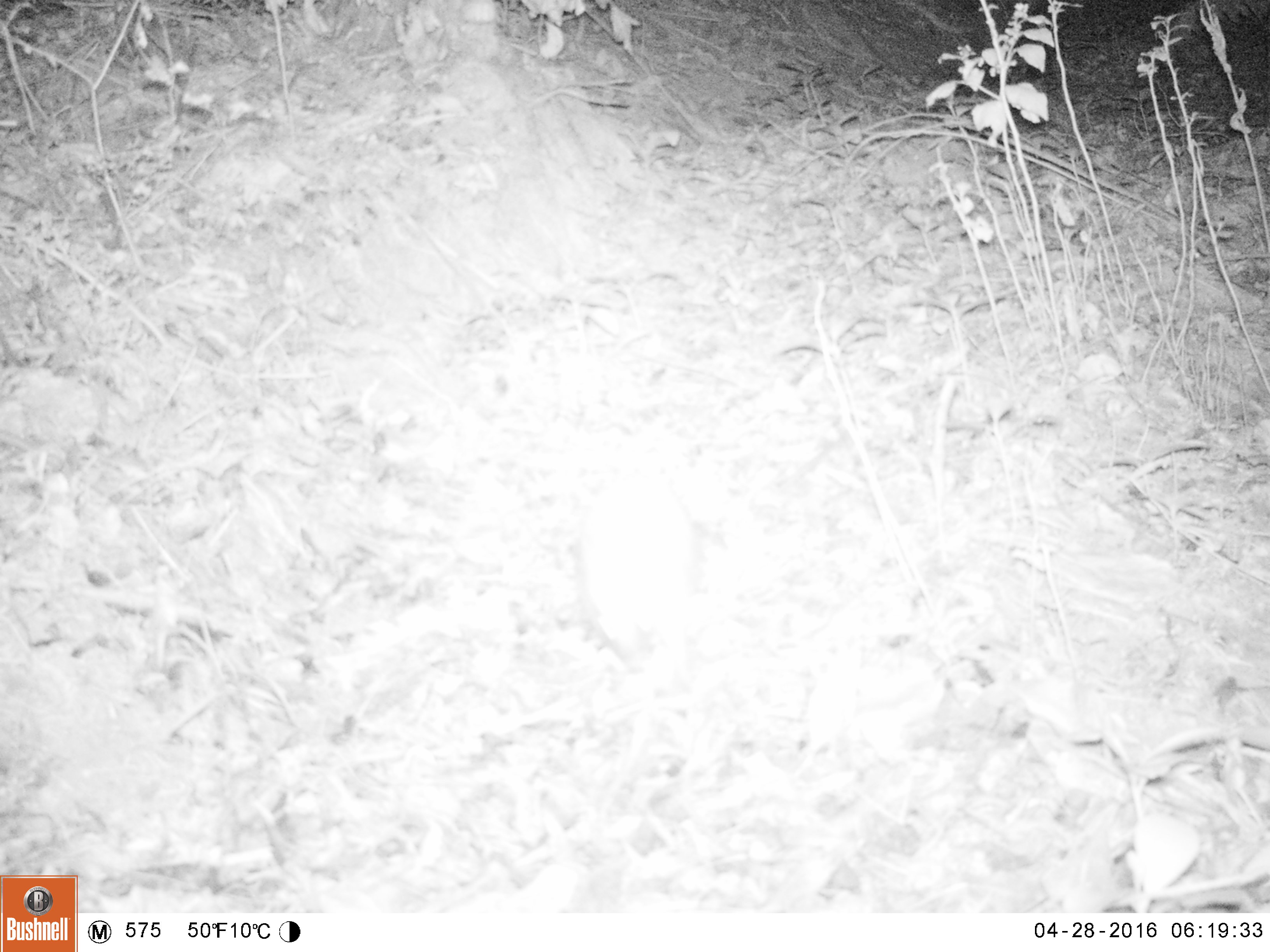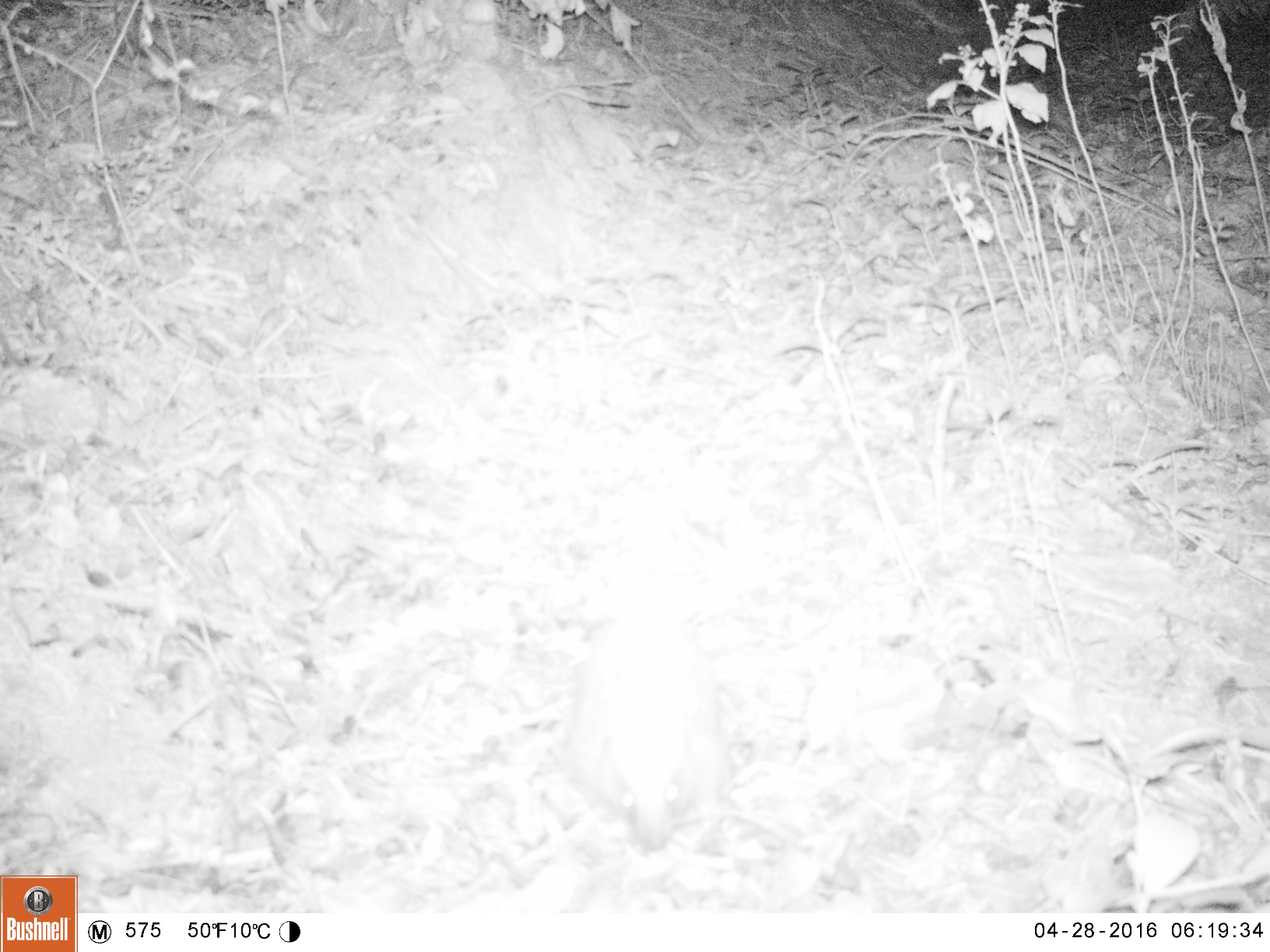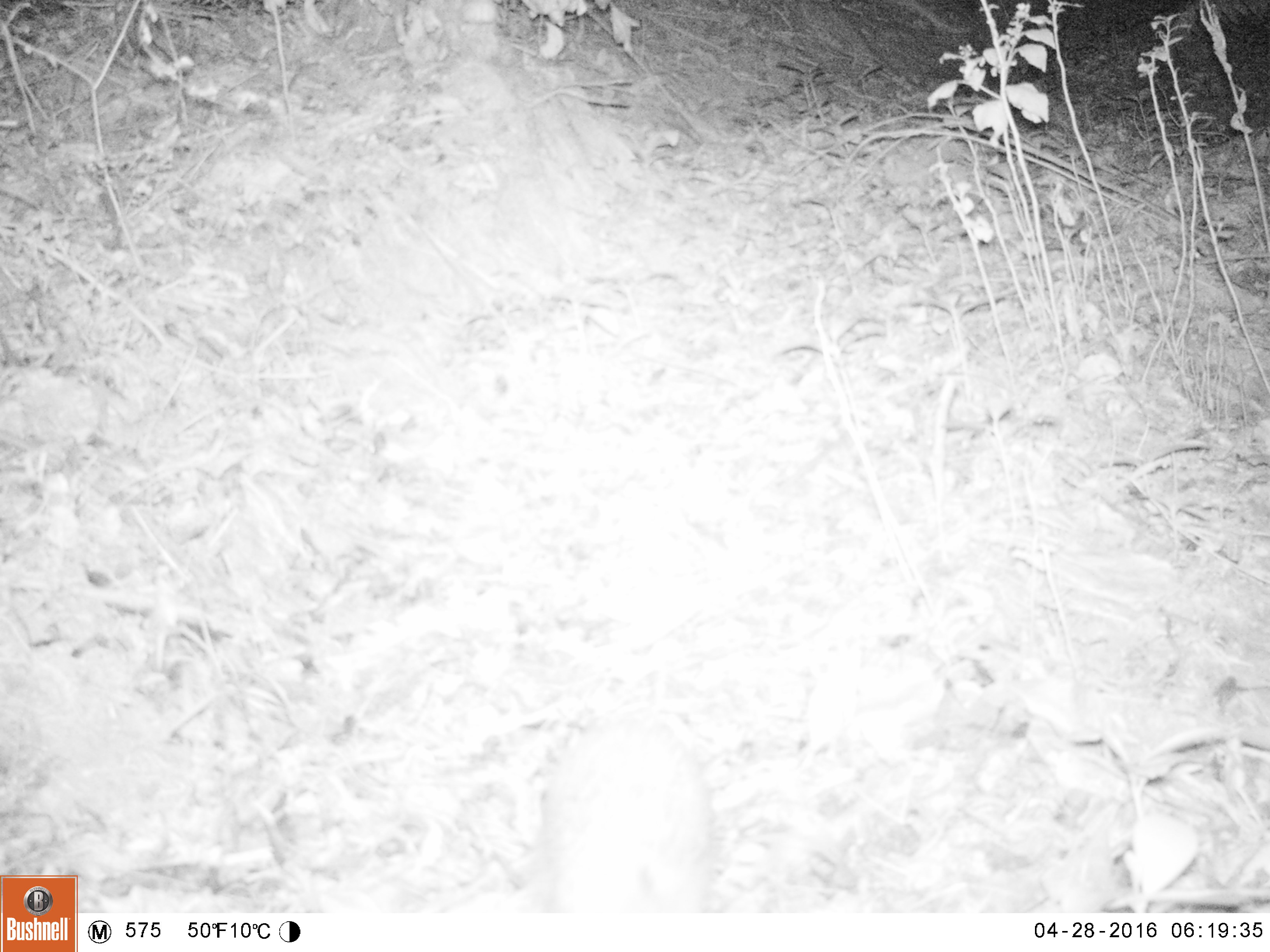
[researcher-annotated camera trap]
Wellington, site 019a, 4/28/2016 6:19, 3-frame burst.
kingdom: Animalia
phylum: Chordata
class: Mammalia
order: Eulipotyphla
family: Erinaceidae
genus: Erinaceus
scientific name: Erinaceus europaeus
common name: hedgehog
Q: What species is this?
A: Hedgehog (Erinaceus europaeus).